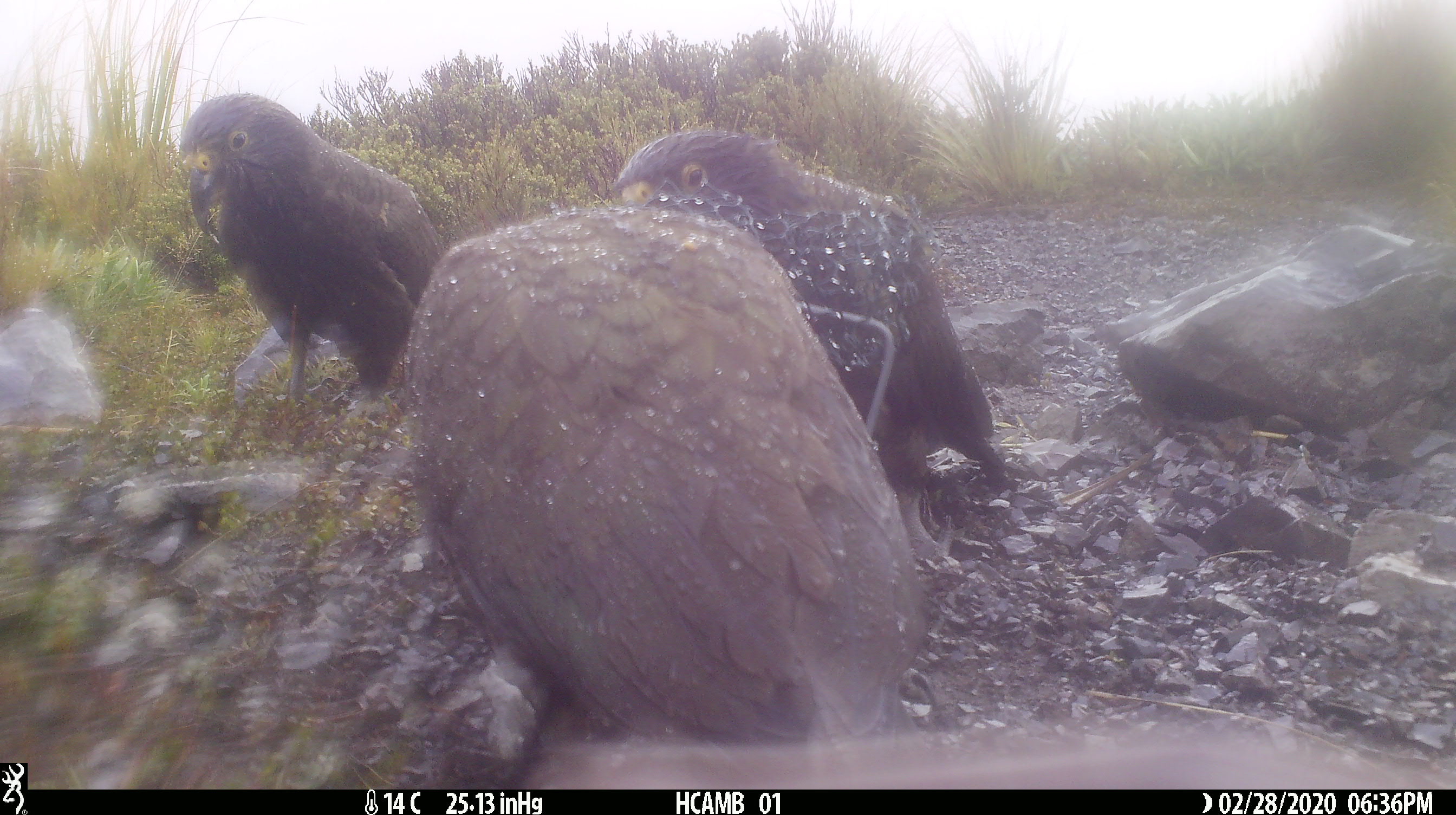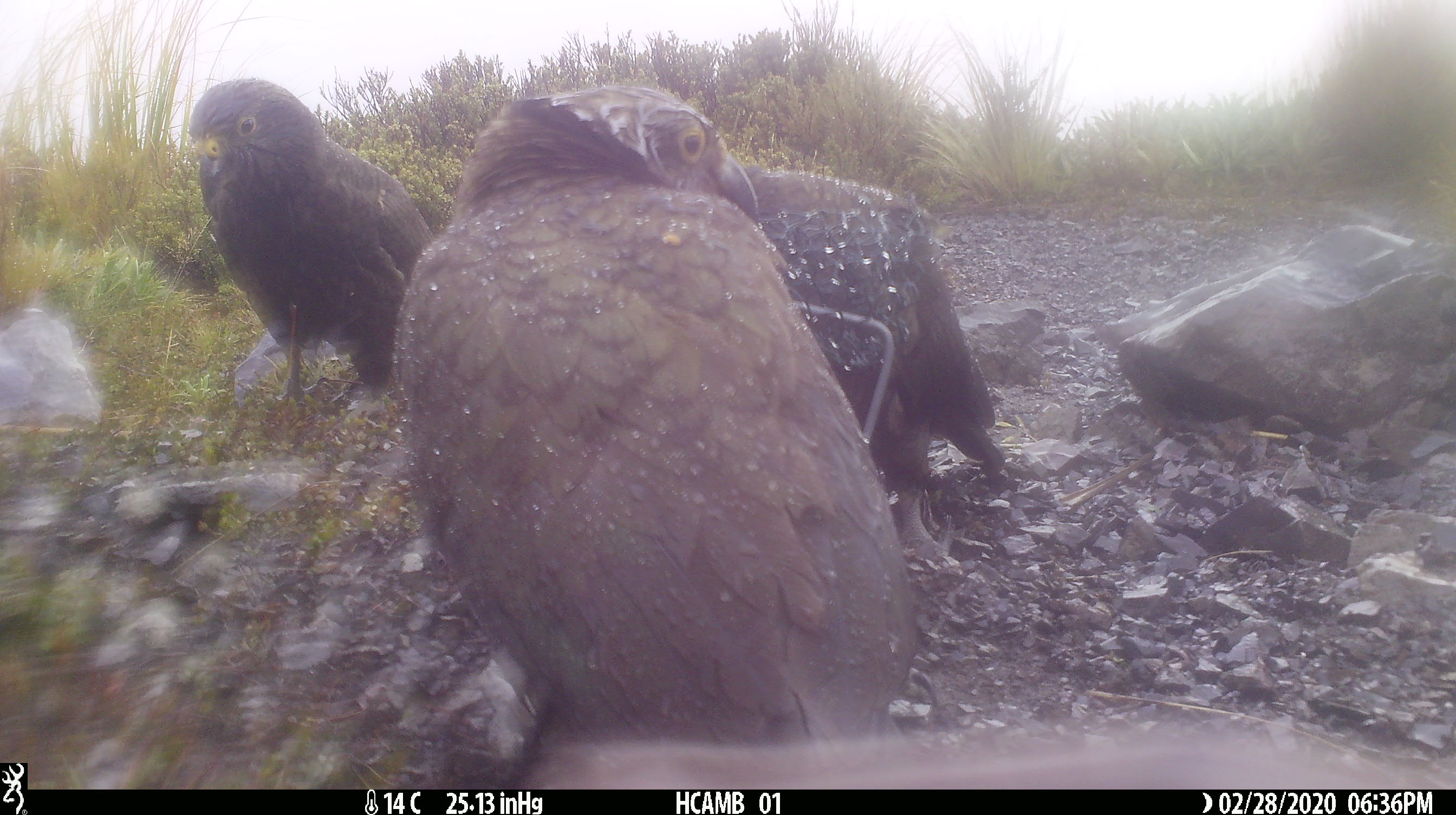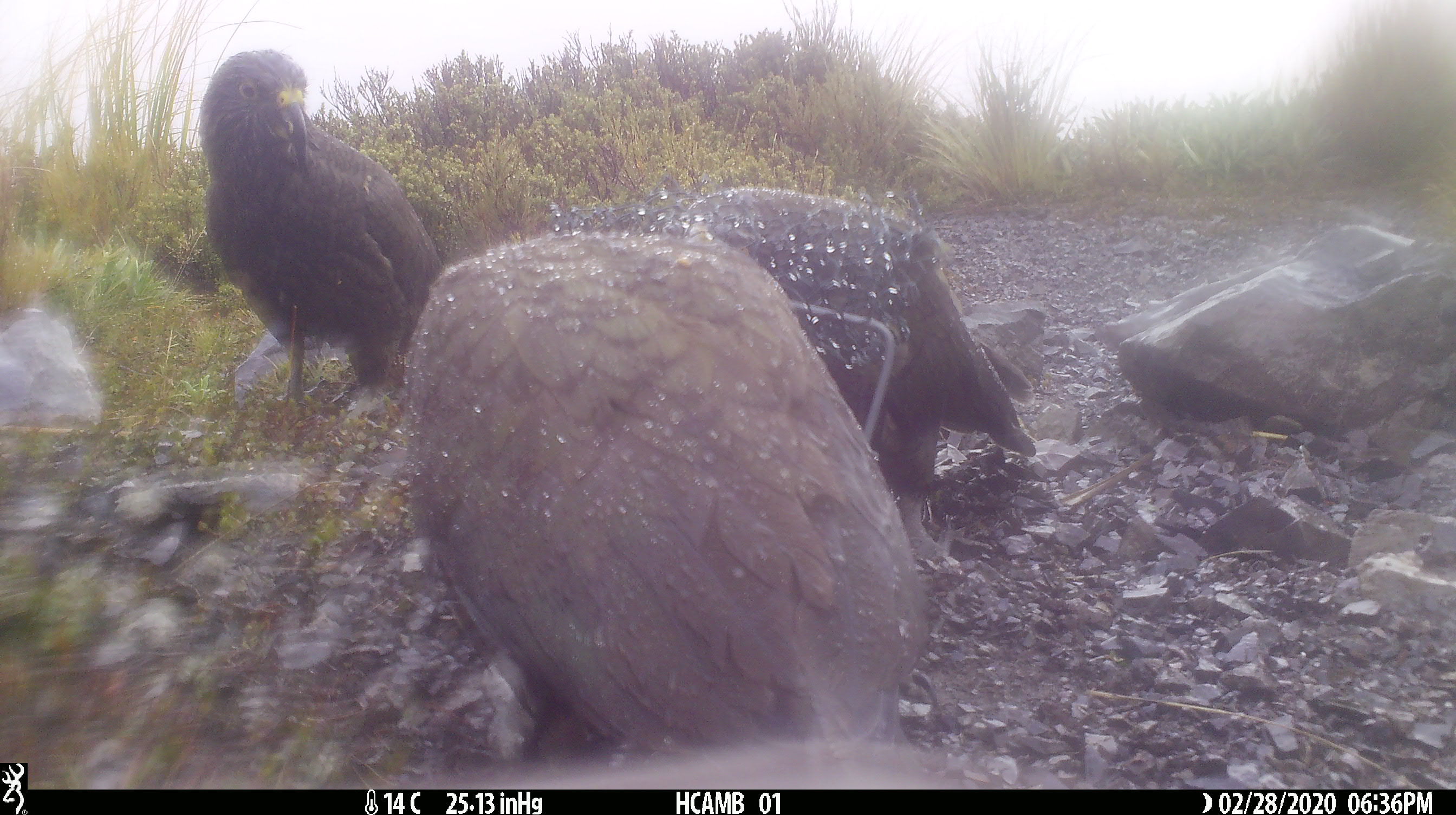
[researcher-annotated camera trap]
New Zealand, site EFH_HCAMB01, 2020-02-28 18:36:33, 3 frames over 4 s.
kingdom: Animalia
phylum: Chordata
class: Aves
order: Psittaciformes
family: Strigopidae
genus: Nestor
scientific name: Nestor notabilis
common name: kea